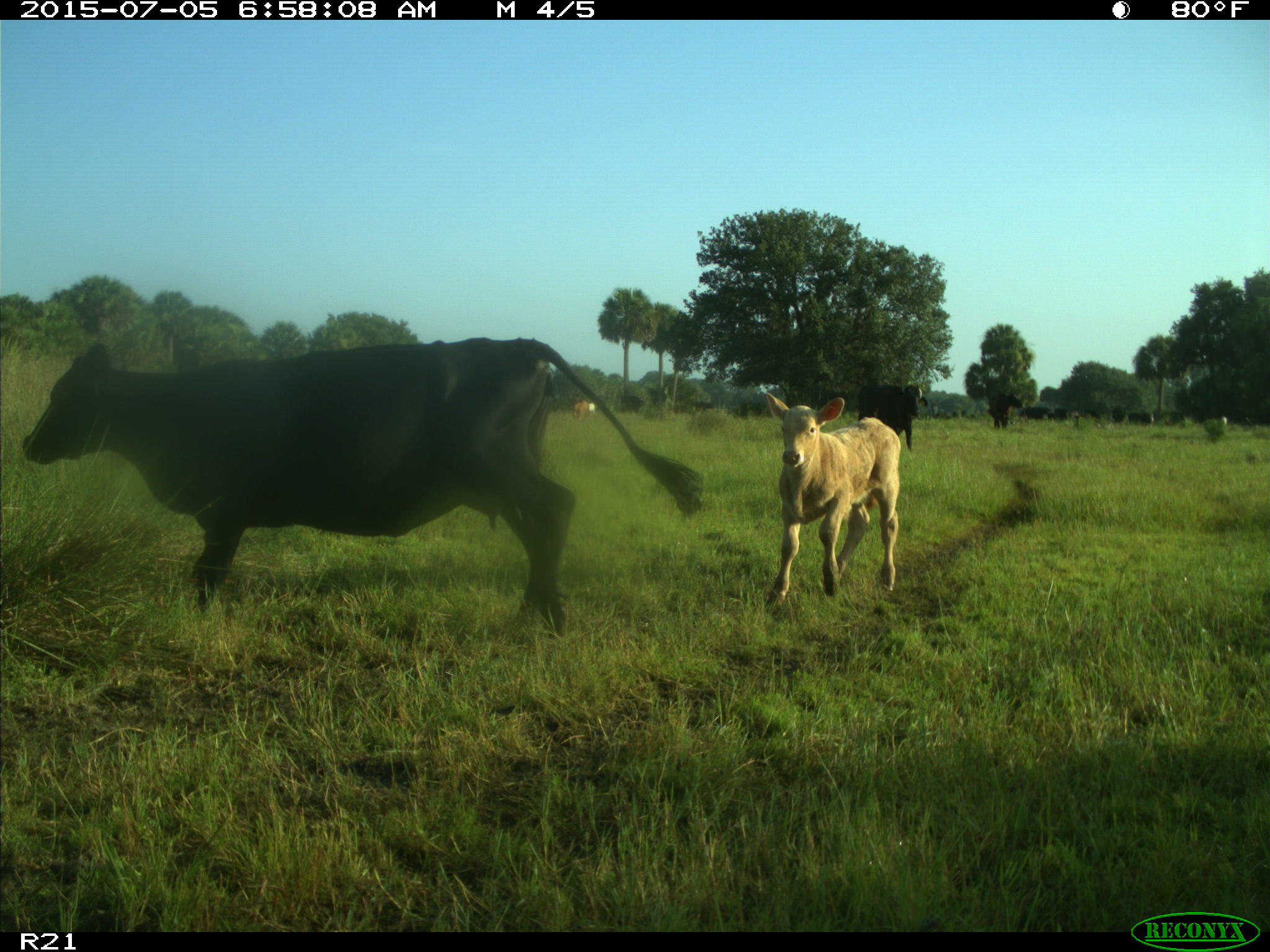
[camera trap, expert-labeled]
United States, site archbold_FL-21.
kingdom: Animalia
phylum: Chordata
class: Mammalia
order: Artiodactyla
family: Bovidae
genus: Bos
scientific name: Bos taurus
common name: domestic cow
Bos taurus (domestic cow).